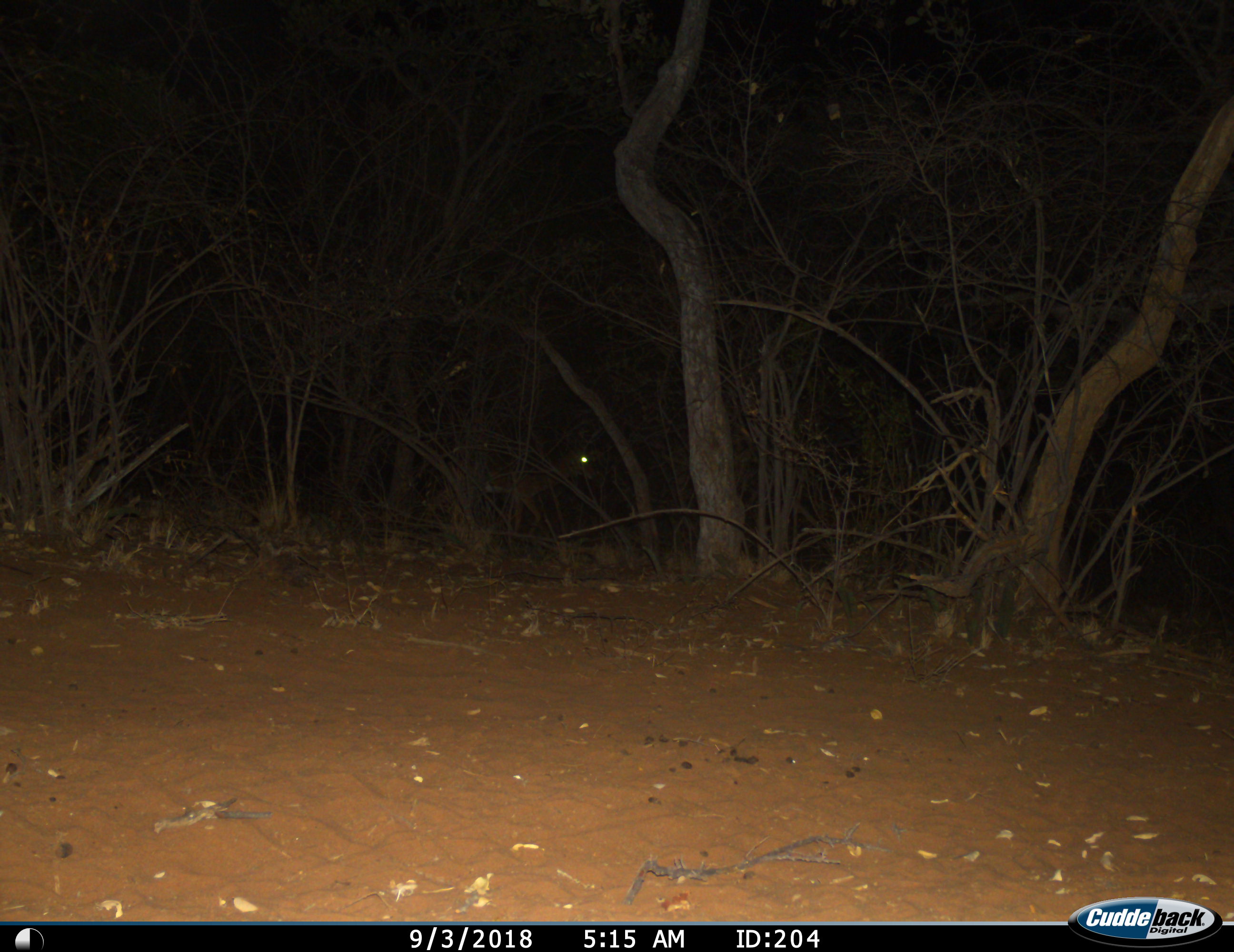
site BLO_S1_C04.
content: unidentified animal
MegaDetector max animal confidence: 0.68